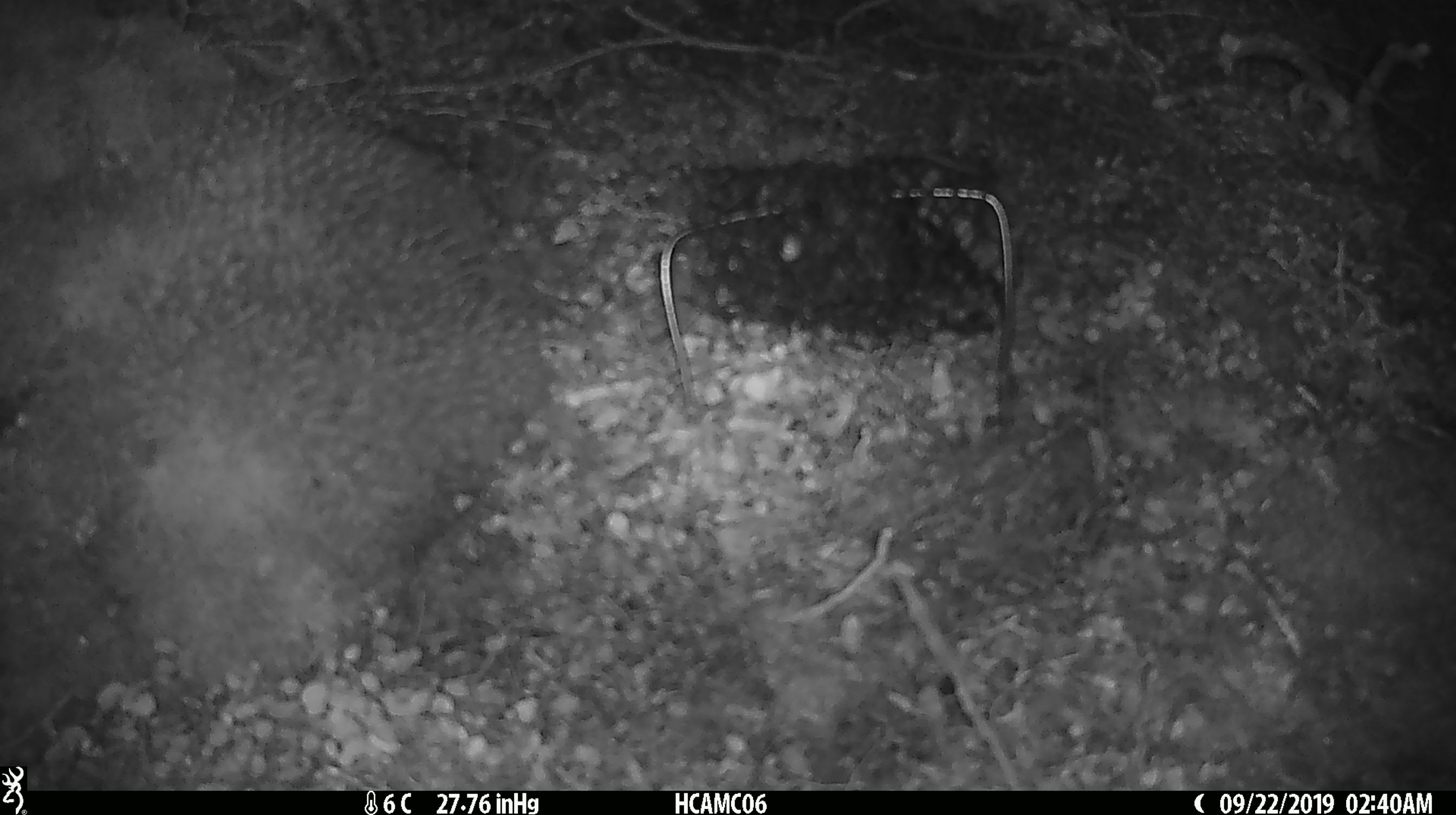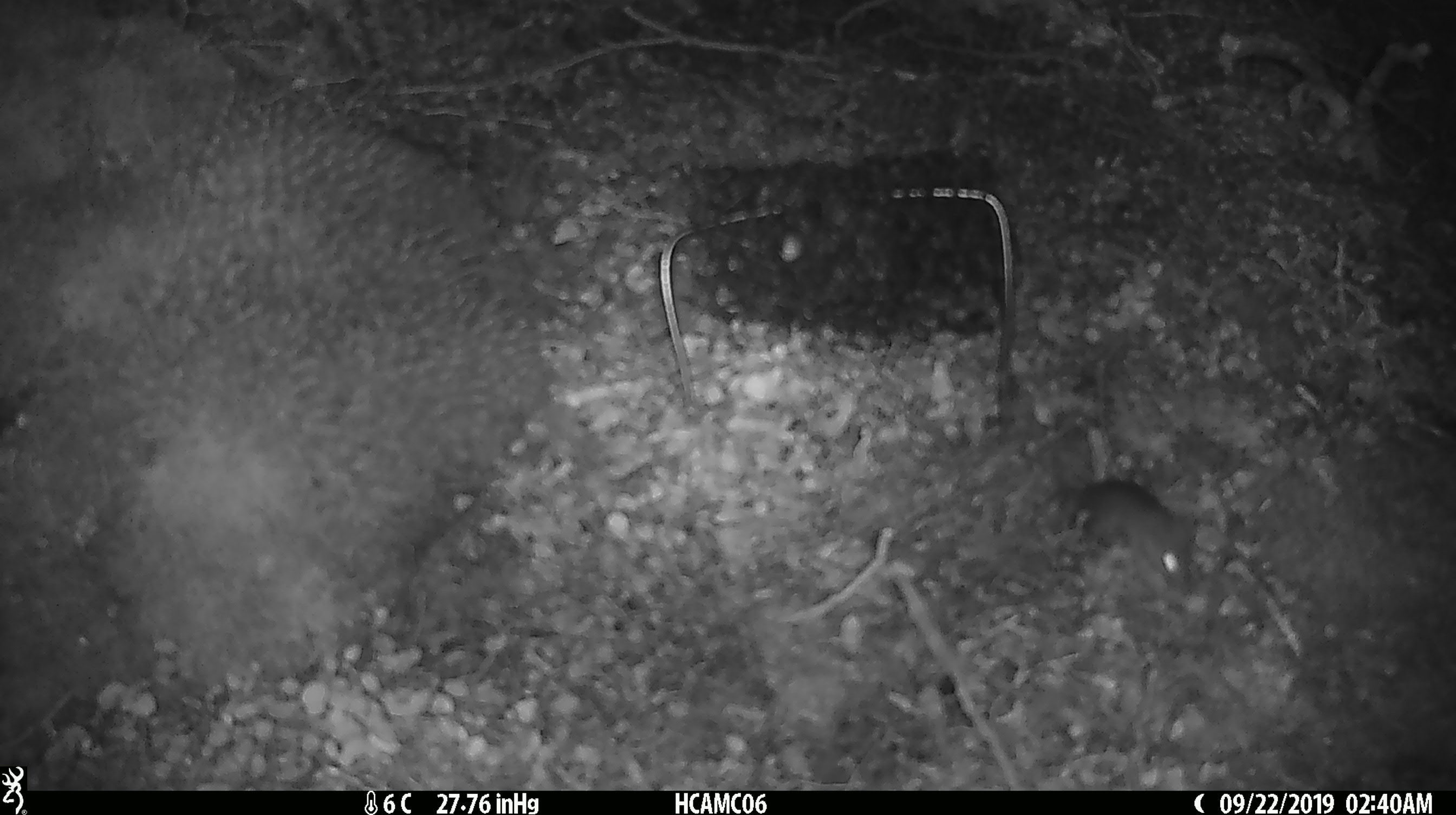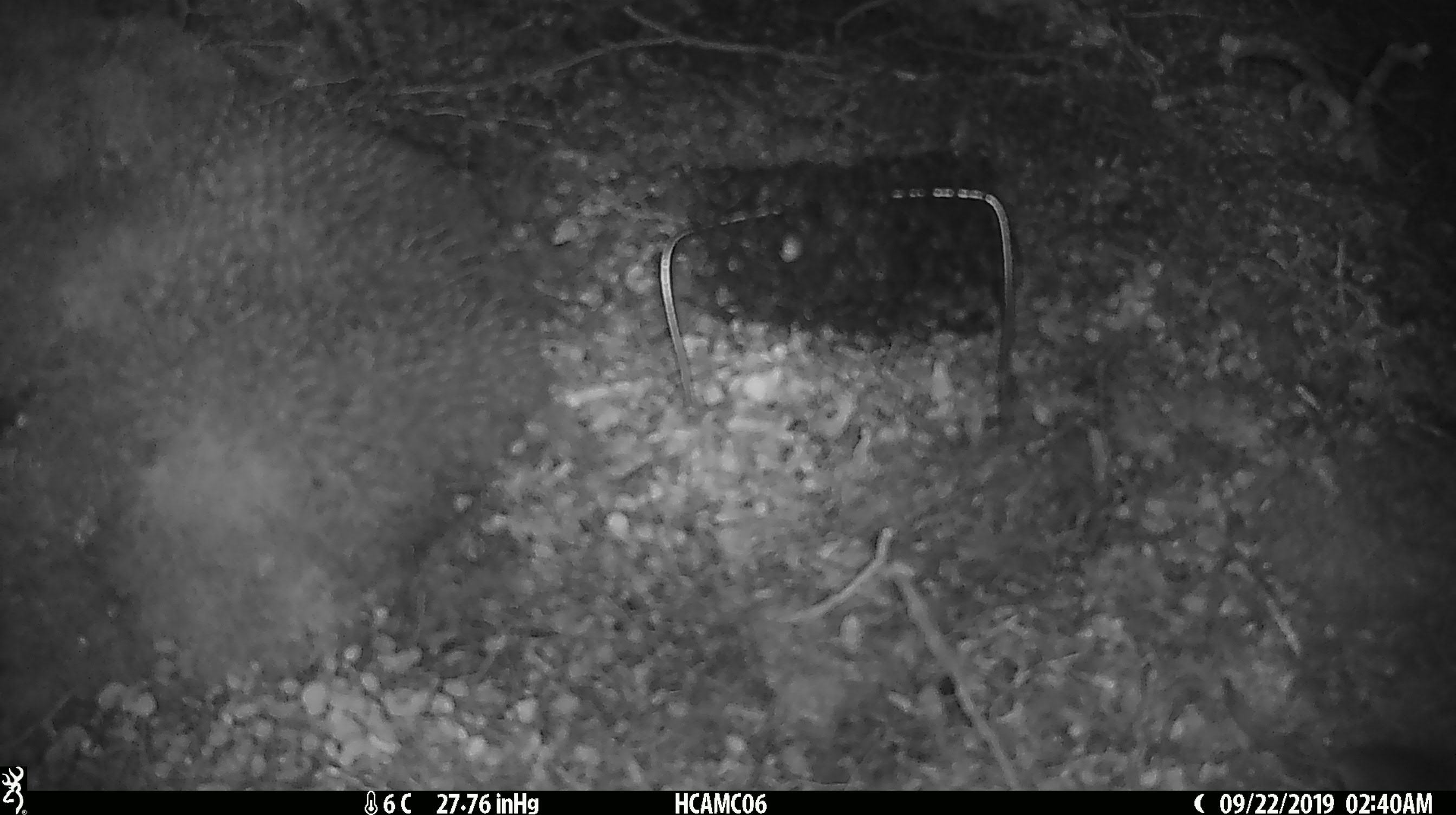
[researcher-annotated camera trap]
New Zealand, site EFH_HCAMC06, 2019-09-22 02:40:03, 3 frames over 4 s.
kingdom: Animalia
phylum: Chordata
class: Mammalia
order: Rodentia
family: Muridae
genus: Mus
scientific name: Mus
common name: mouse